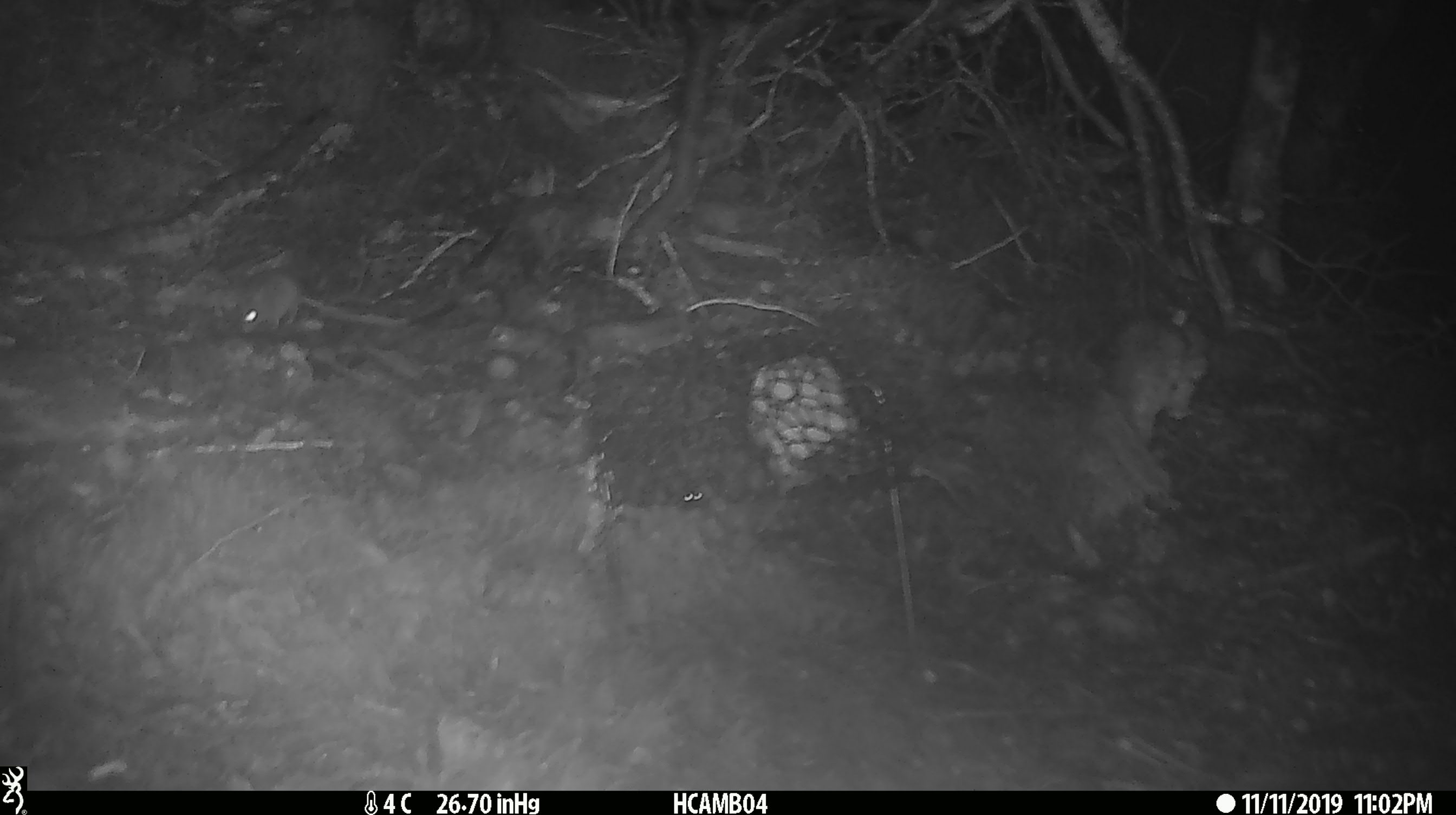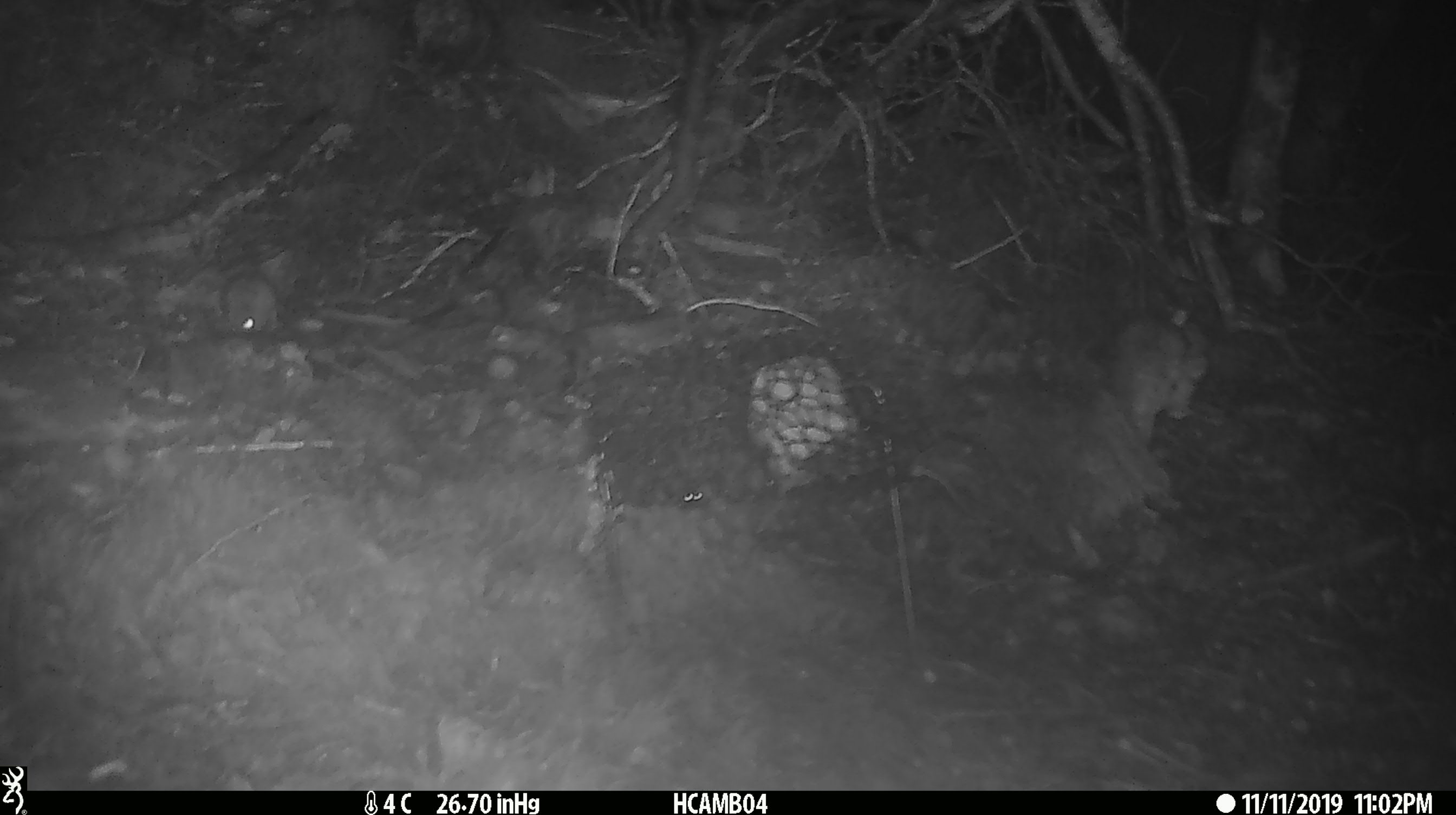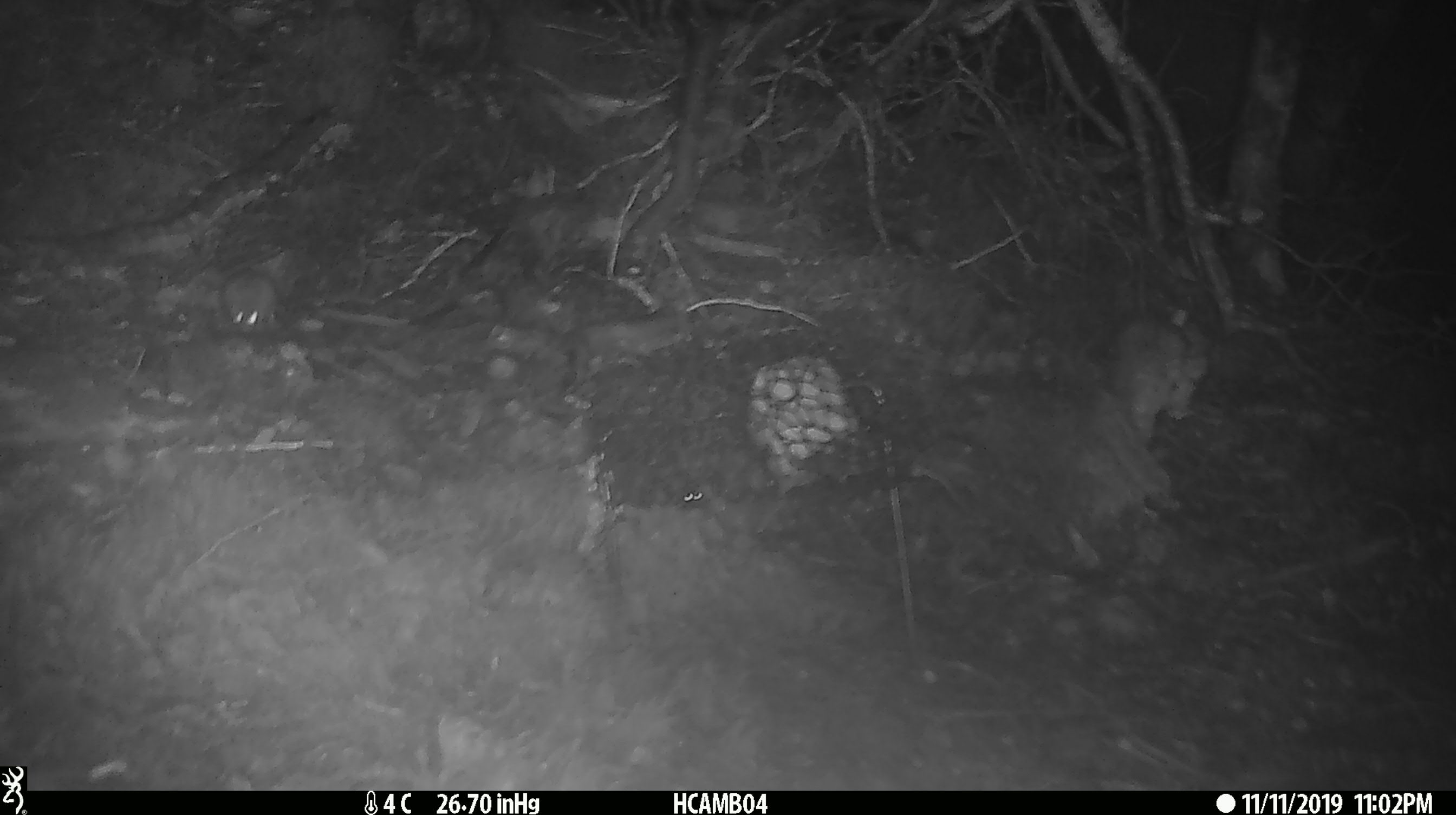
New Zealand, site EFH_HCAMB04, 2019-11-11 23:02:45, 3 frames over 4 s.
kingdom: Animalia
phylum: Chordata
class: Mammalia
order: Rodentia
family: Muridae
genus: Mus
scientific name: Mus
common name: mouse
Mouse (Mus).